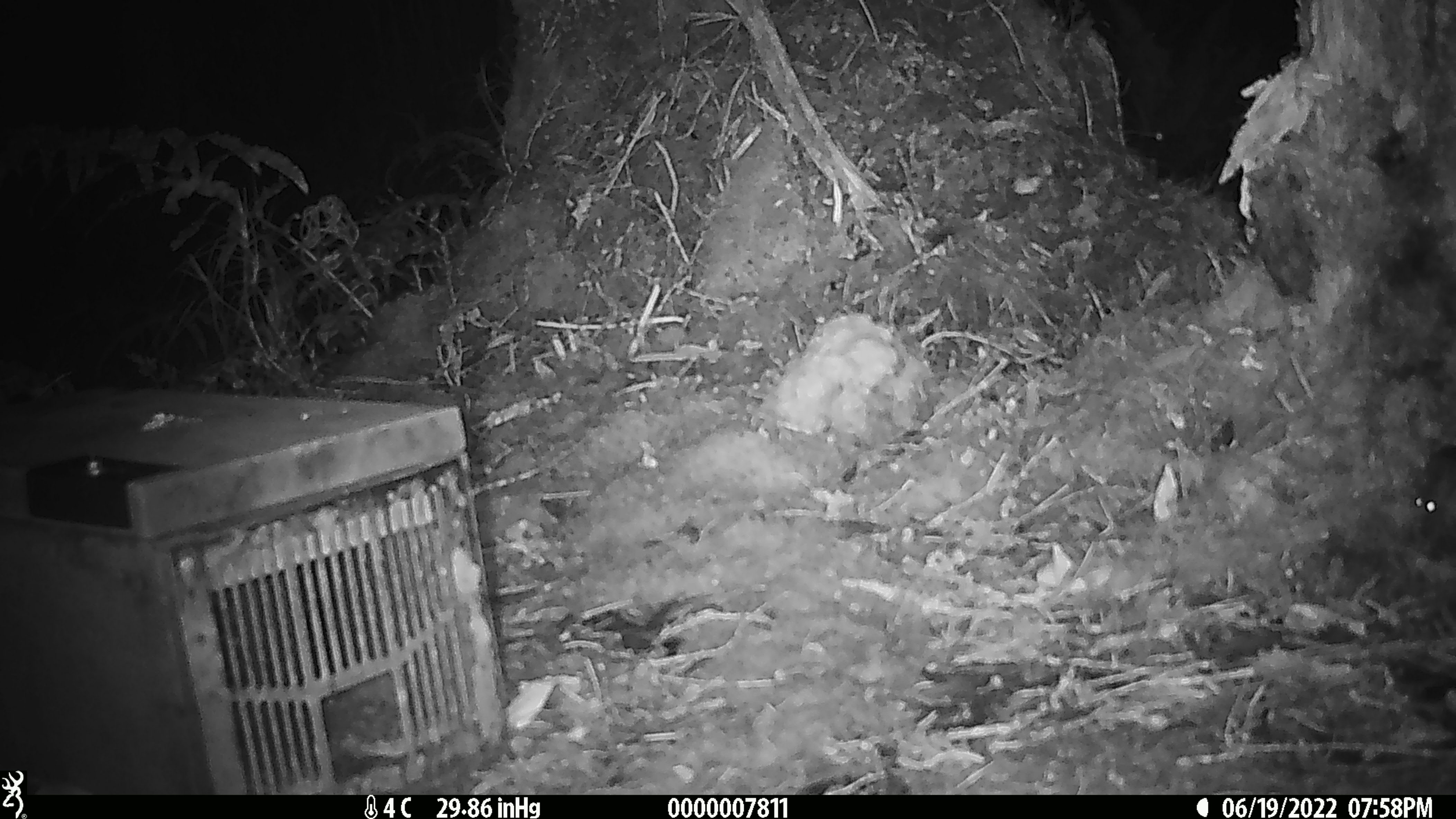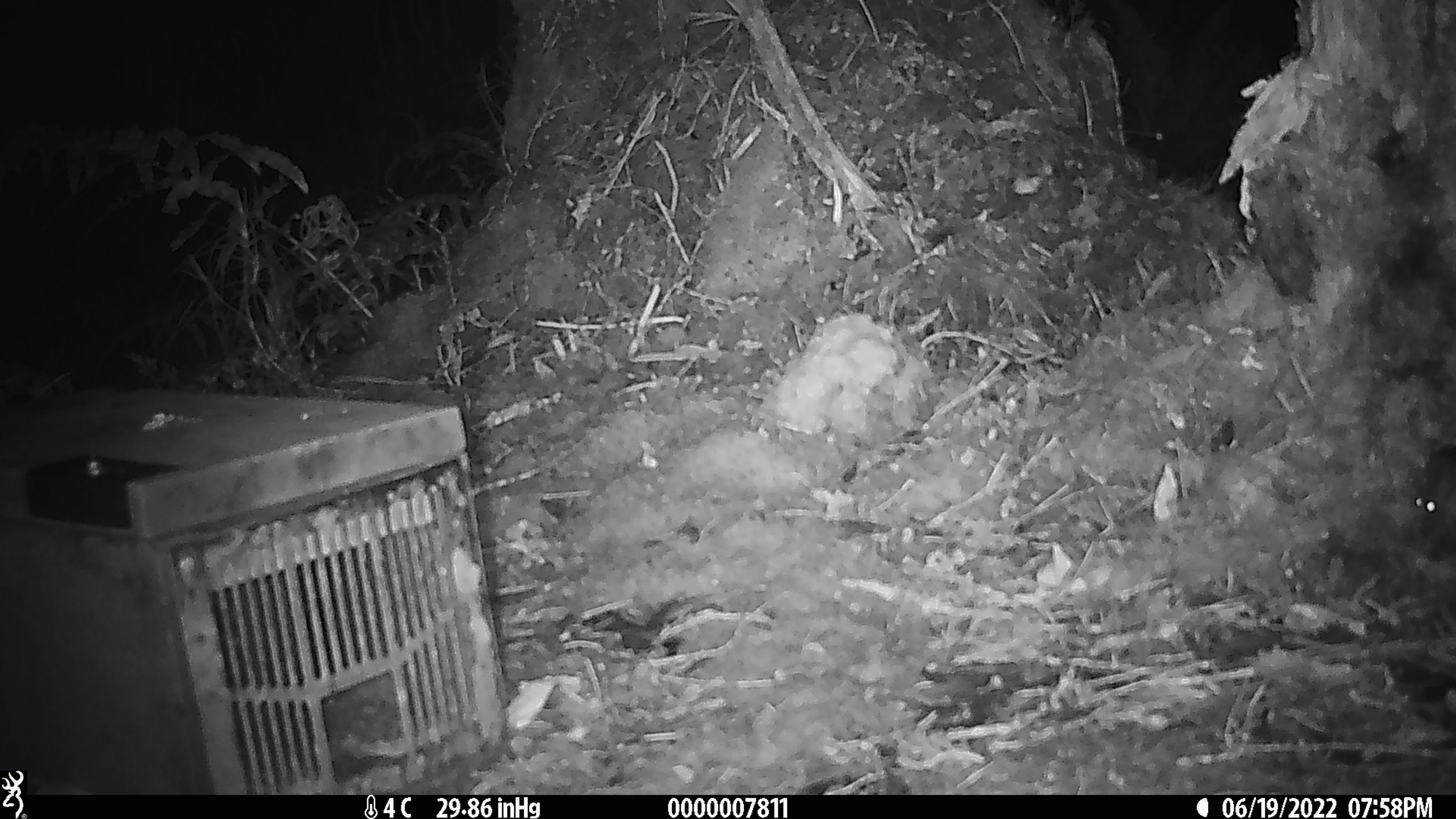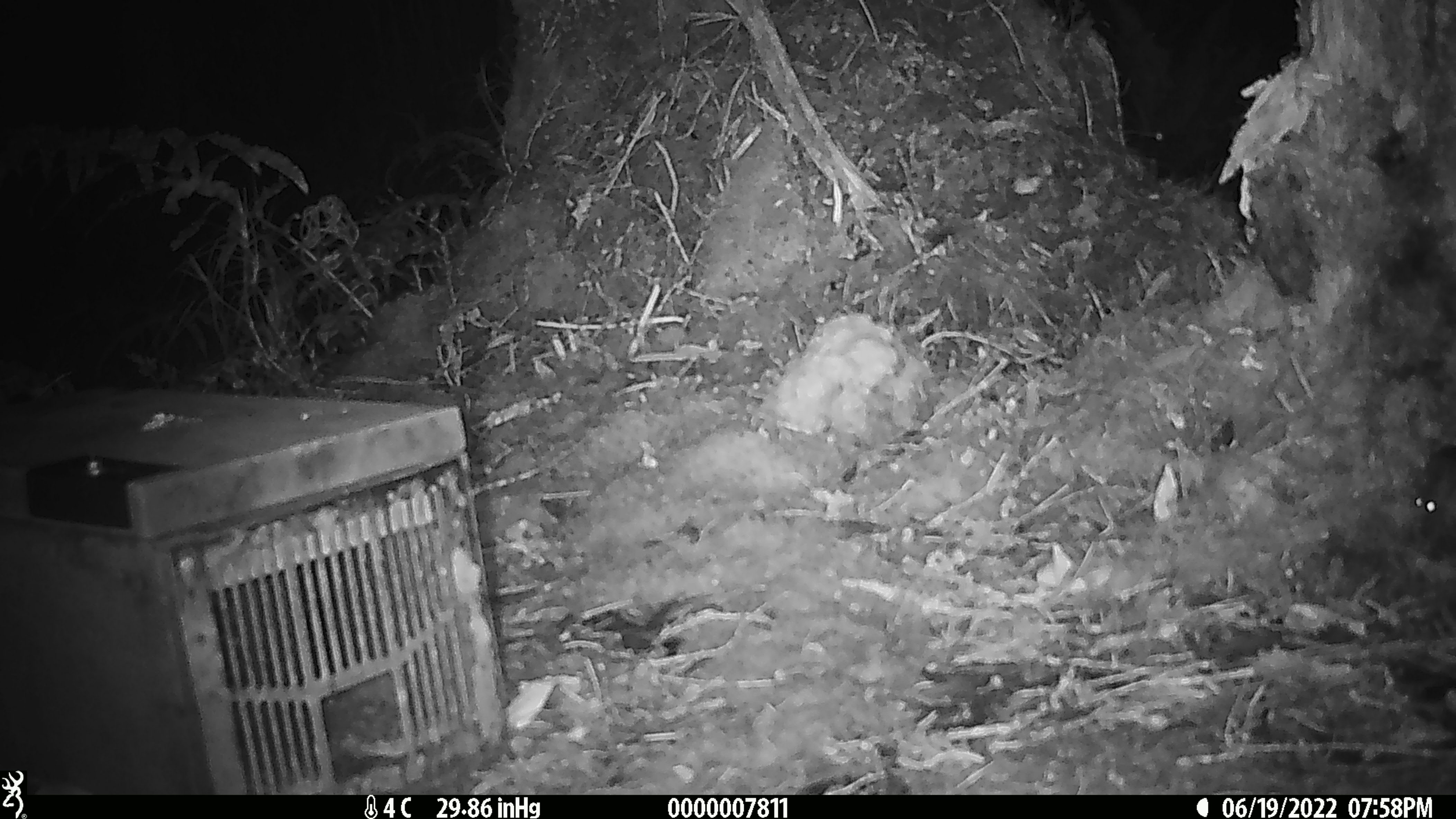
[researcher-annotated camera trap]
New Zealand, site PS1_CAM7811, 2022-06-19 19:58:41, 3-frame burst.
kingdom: Animalia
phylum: Chordata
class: Mammalia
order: Rodentia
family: Muridae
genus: Mus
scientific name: Mus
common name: mouse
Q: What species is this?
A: Mouse (Mus).